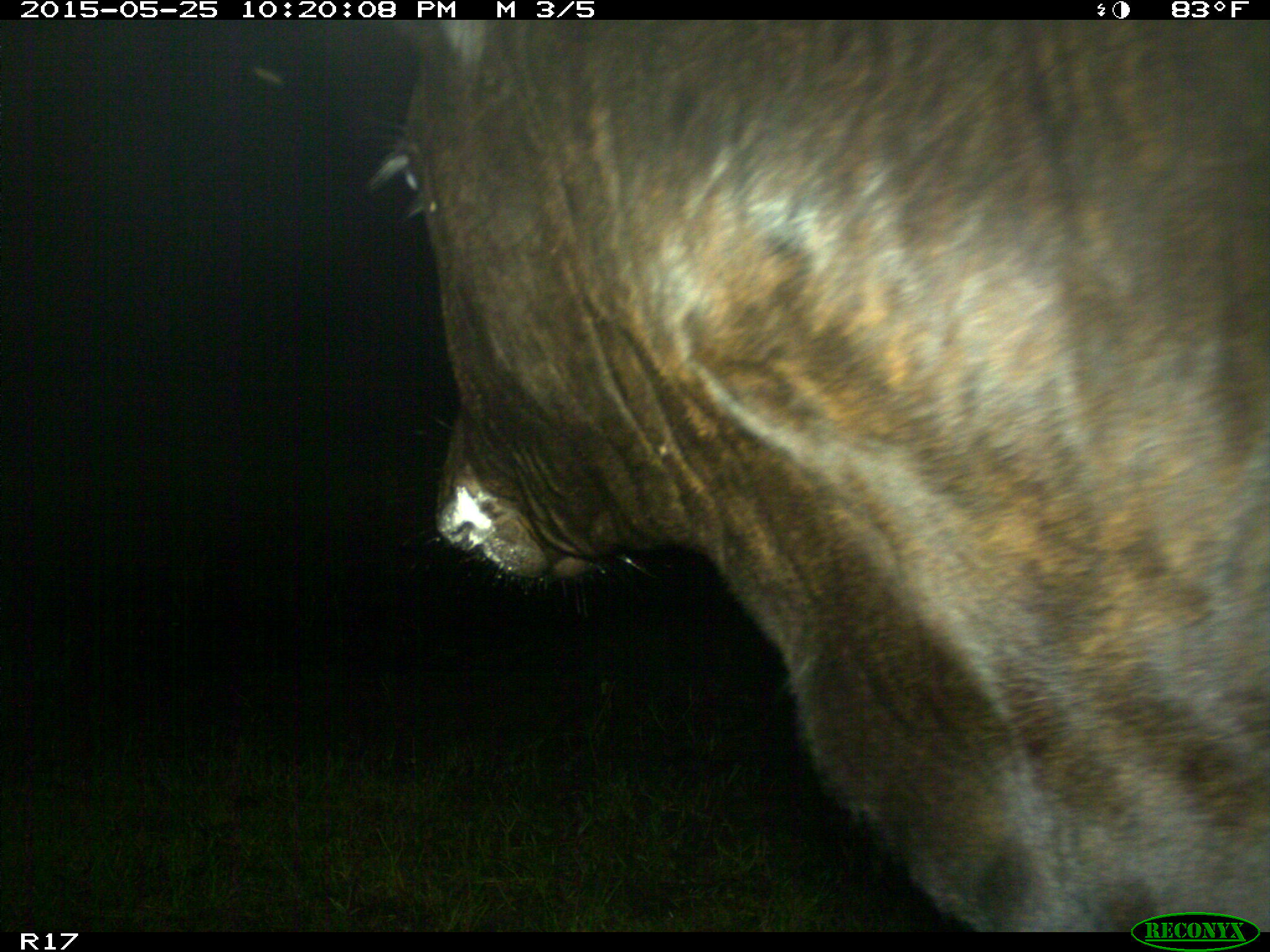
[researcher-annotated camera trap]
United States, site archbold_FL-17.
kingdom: Animalia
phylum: Chordata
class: Mammalia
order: Artiodactyla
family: Bovidae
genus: Bos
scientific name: Bos taurus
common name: domestic cow